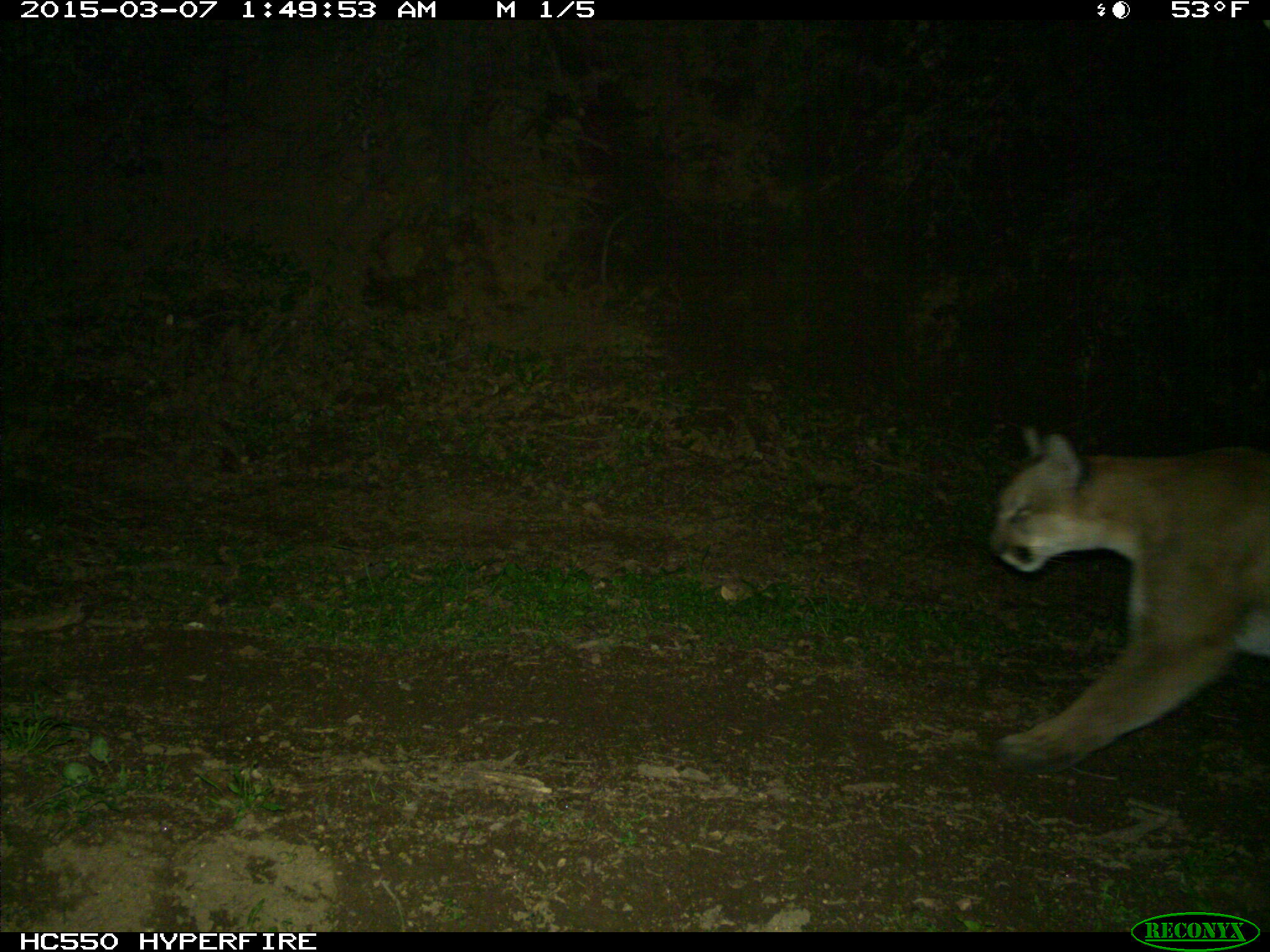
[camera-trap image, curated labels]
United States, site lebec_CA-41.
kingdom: Animalia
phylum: Chordata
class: Mammalia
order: Carnivora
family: Felidae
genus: Puma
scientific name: Puma concolor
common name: mountain lion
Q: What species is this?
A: Puma concolor (mountain lion).